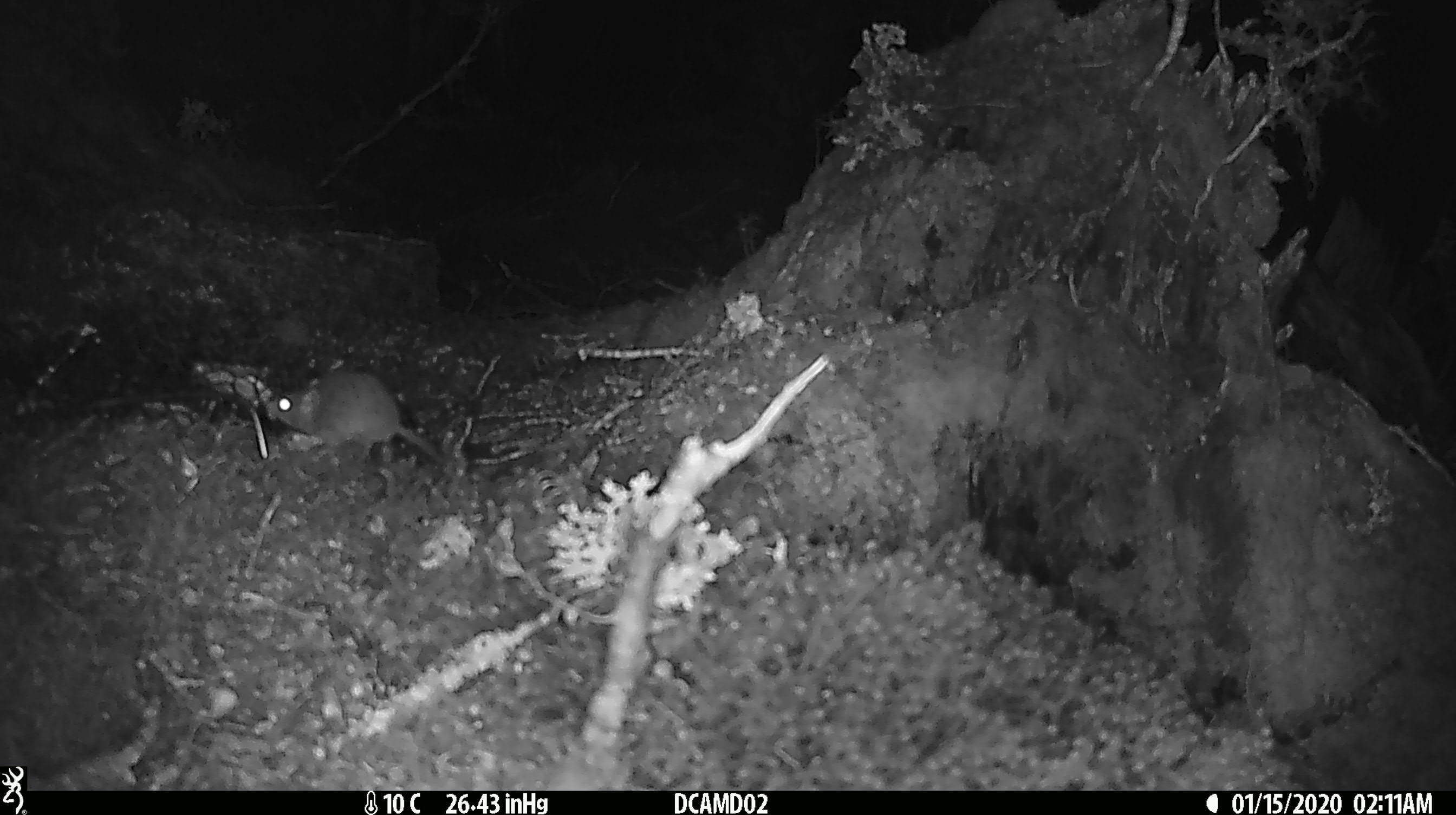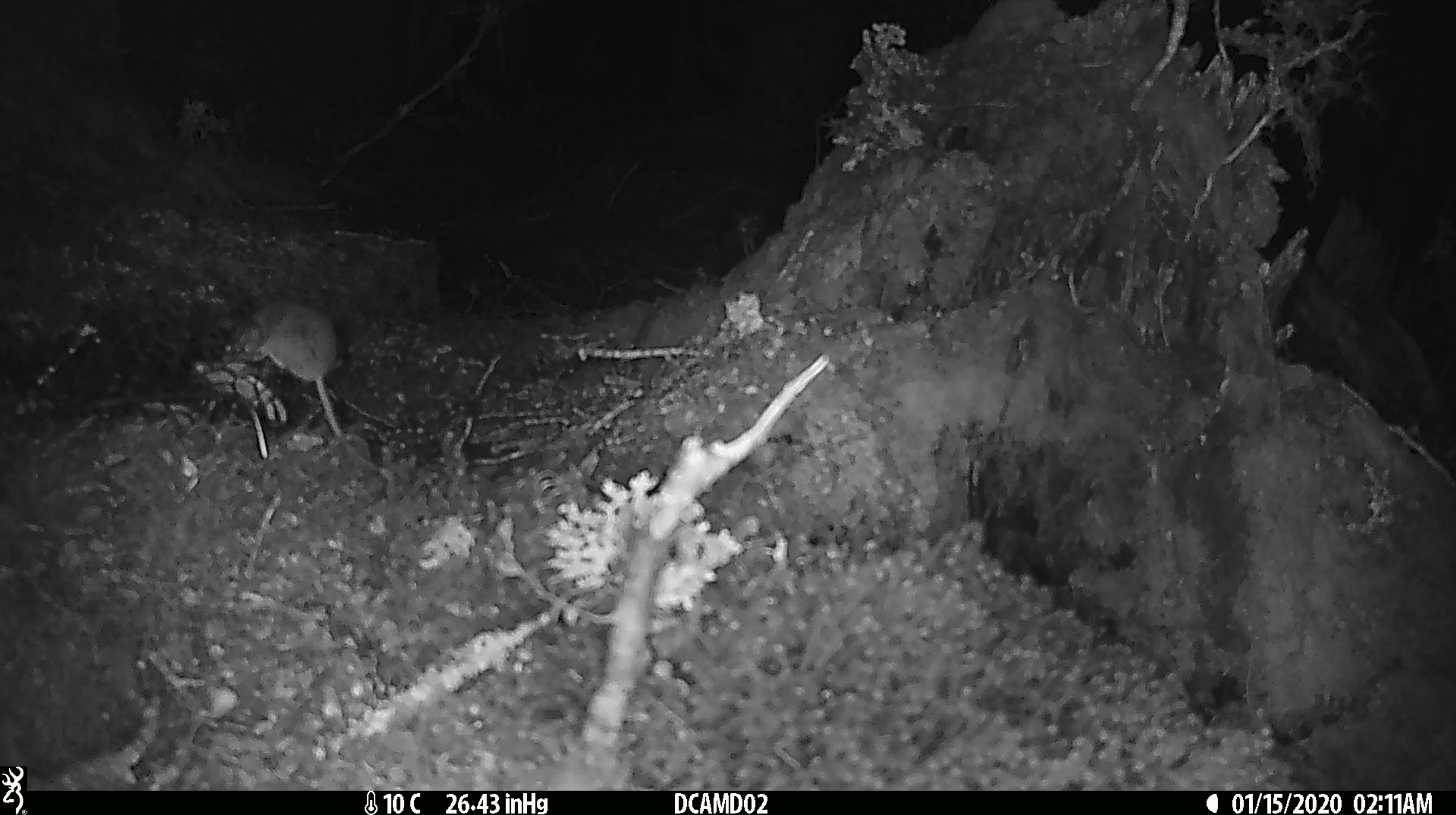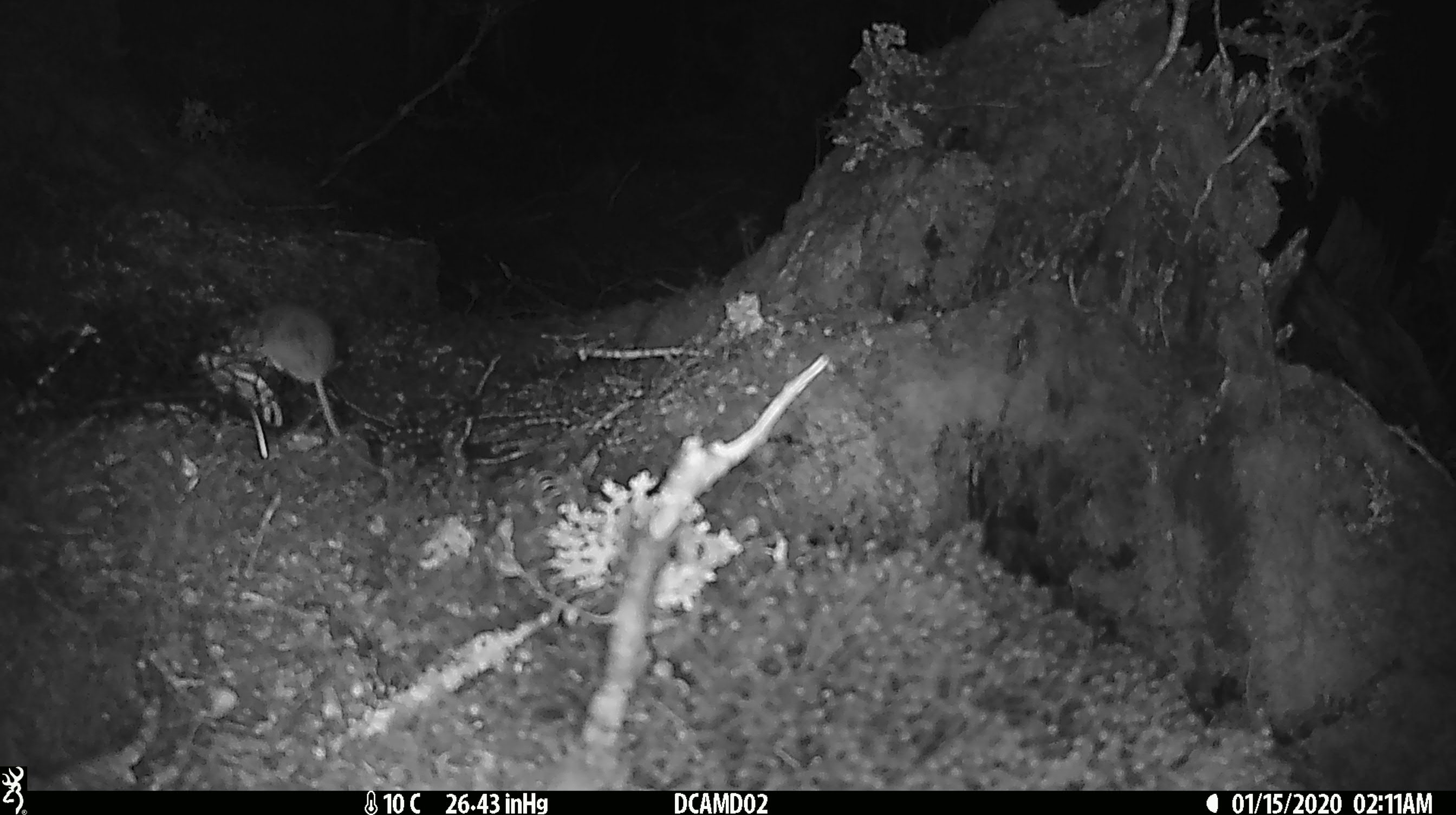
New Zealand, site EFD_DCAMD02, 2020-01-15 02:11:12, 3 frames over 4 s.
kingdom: Animalia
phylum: Chordata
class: Mammalia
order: Rodentia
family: Muridae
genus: Mus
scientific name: Mus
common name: mouse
Mouse (Mus).